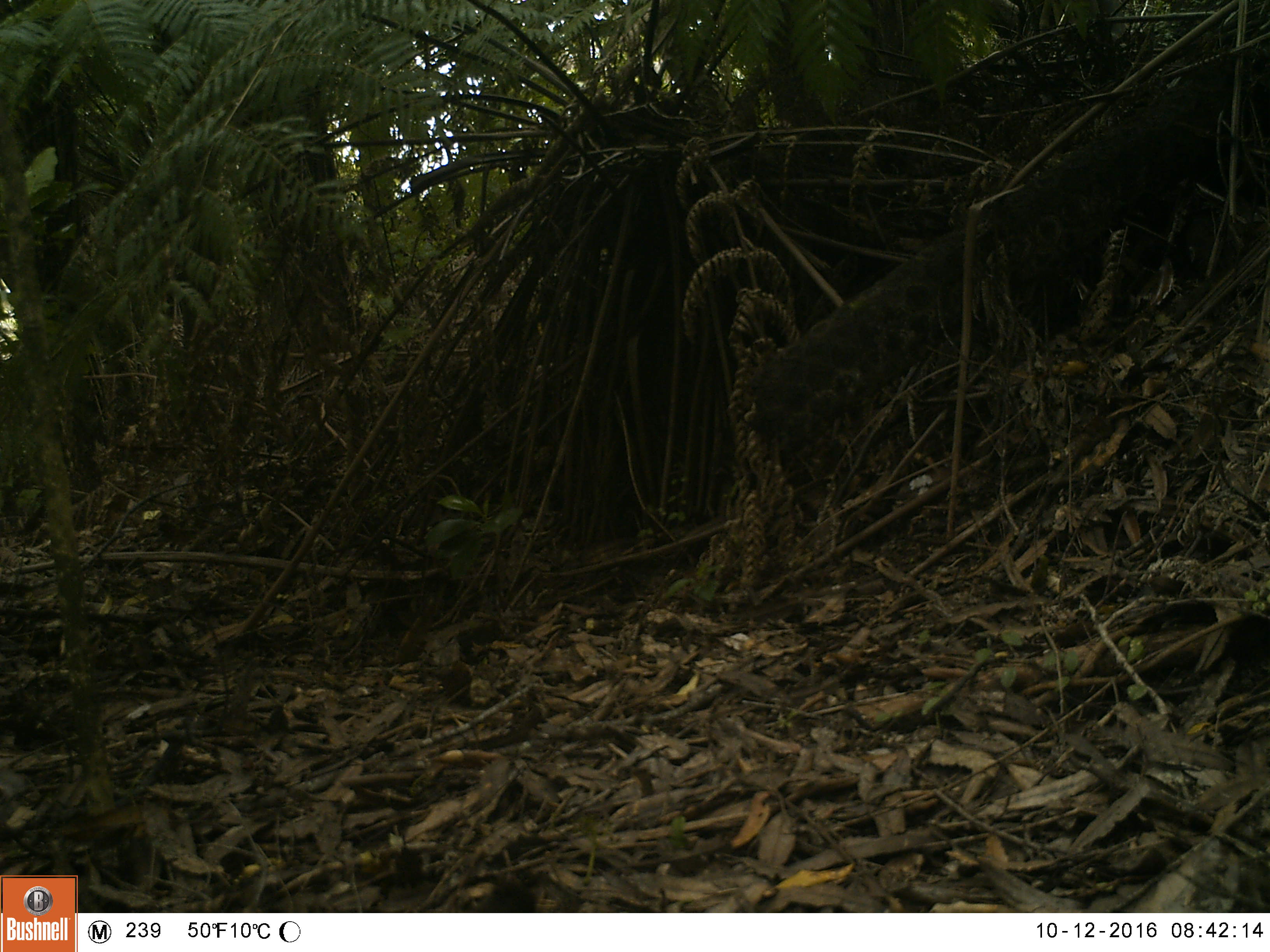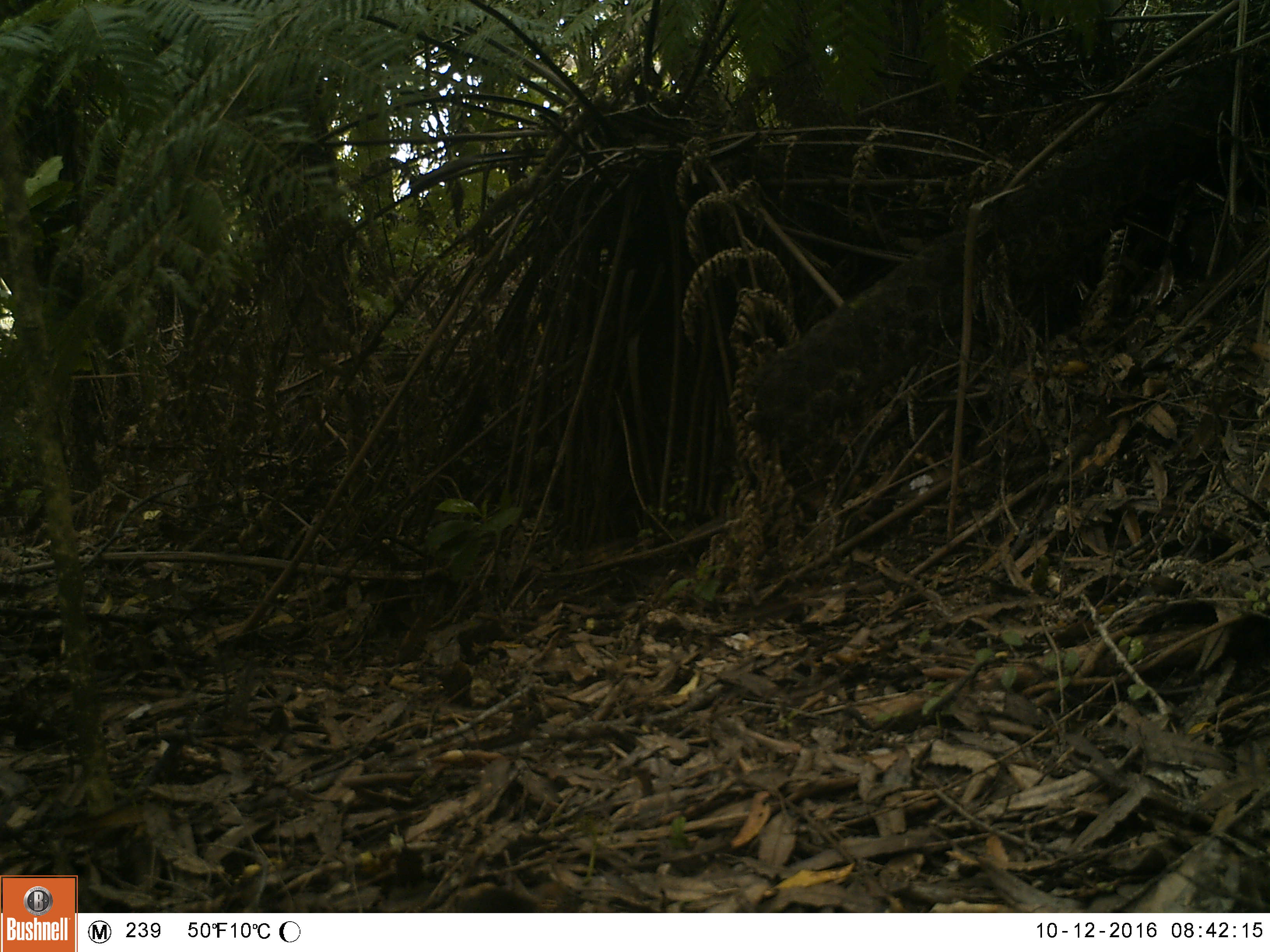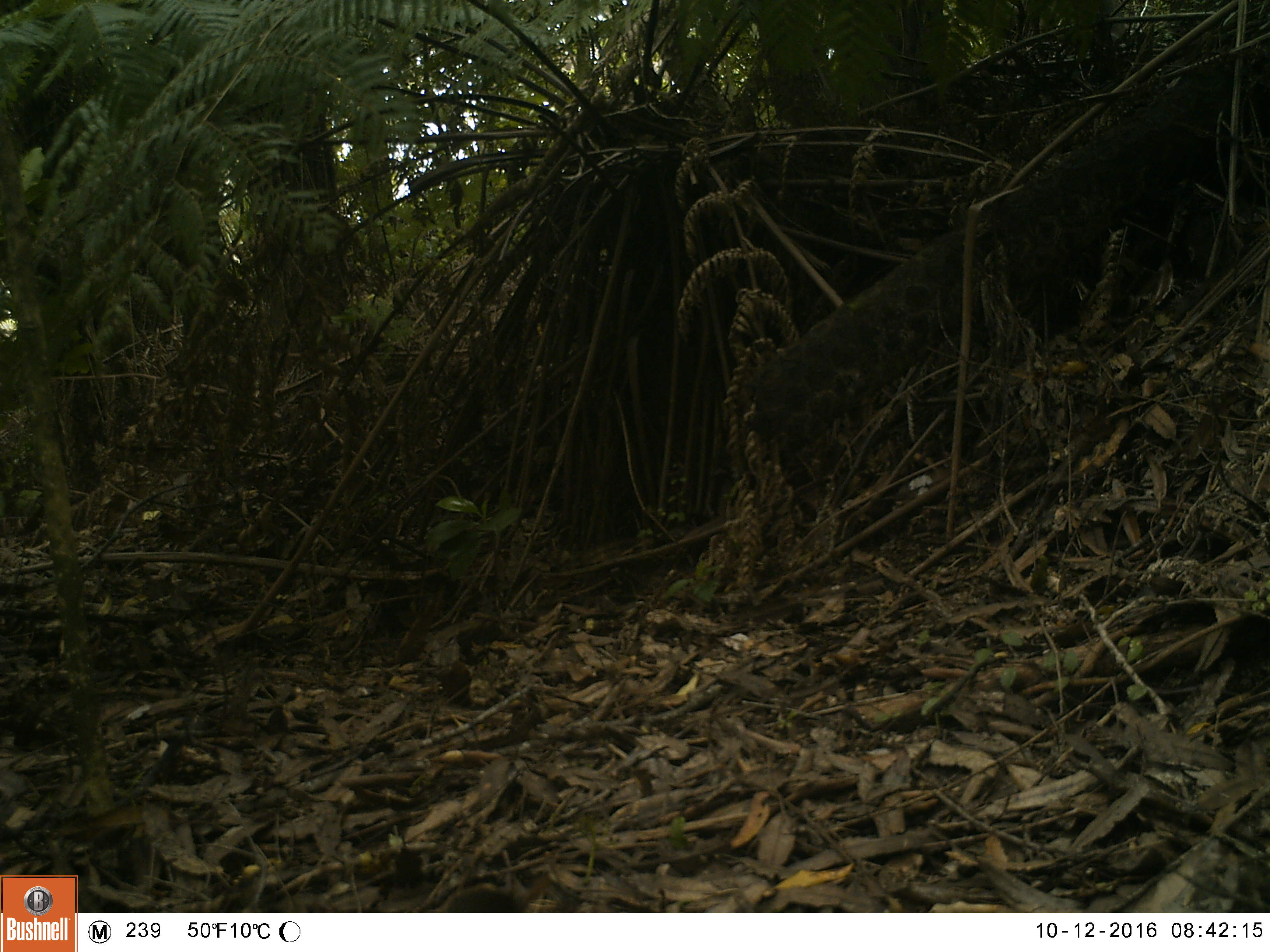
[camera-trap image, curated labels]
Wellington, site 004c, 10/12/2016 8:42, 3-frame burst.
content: unidentified animal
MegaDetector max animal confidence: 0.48